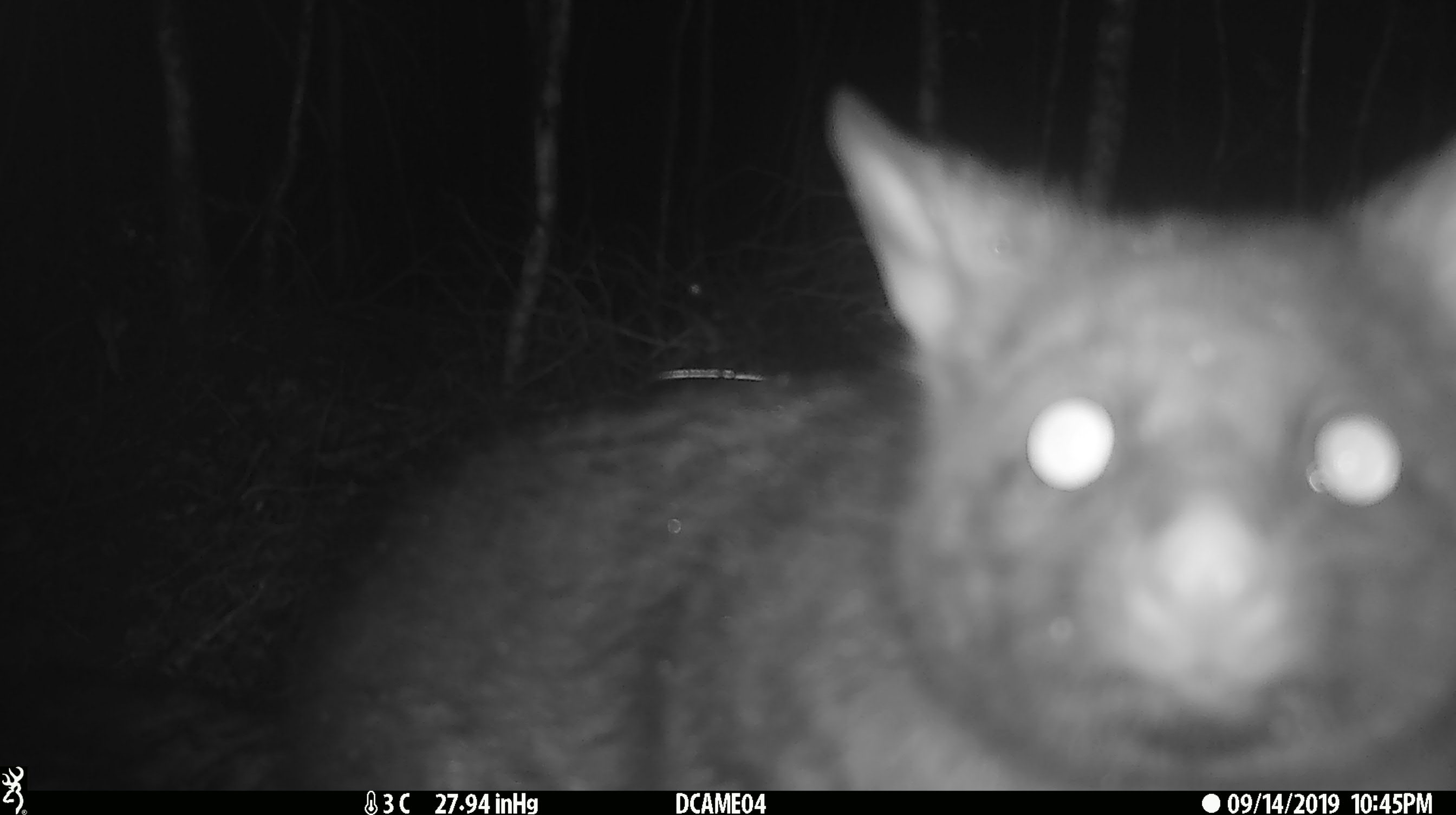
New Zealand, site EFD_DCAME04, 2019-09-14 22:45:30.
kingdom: Animalia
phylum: Chordata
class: Mammalia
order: Diprotodontia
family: Phalangeridae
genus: Trichosurus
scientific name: Trichosurus vulpecula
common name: common brushtail possum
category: possum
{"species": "possum (common brushtail possum) (Trichosurus vulpecula)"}